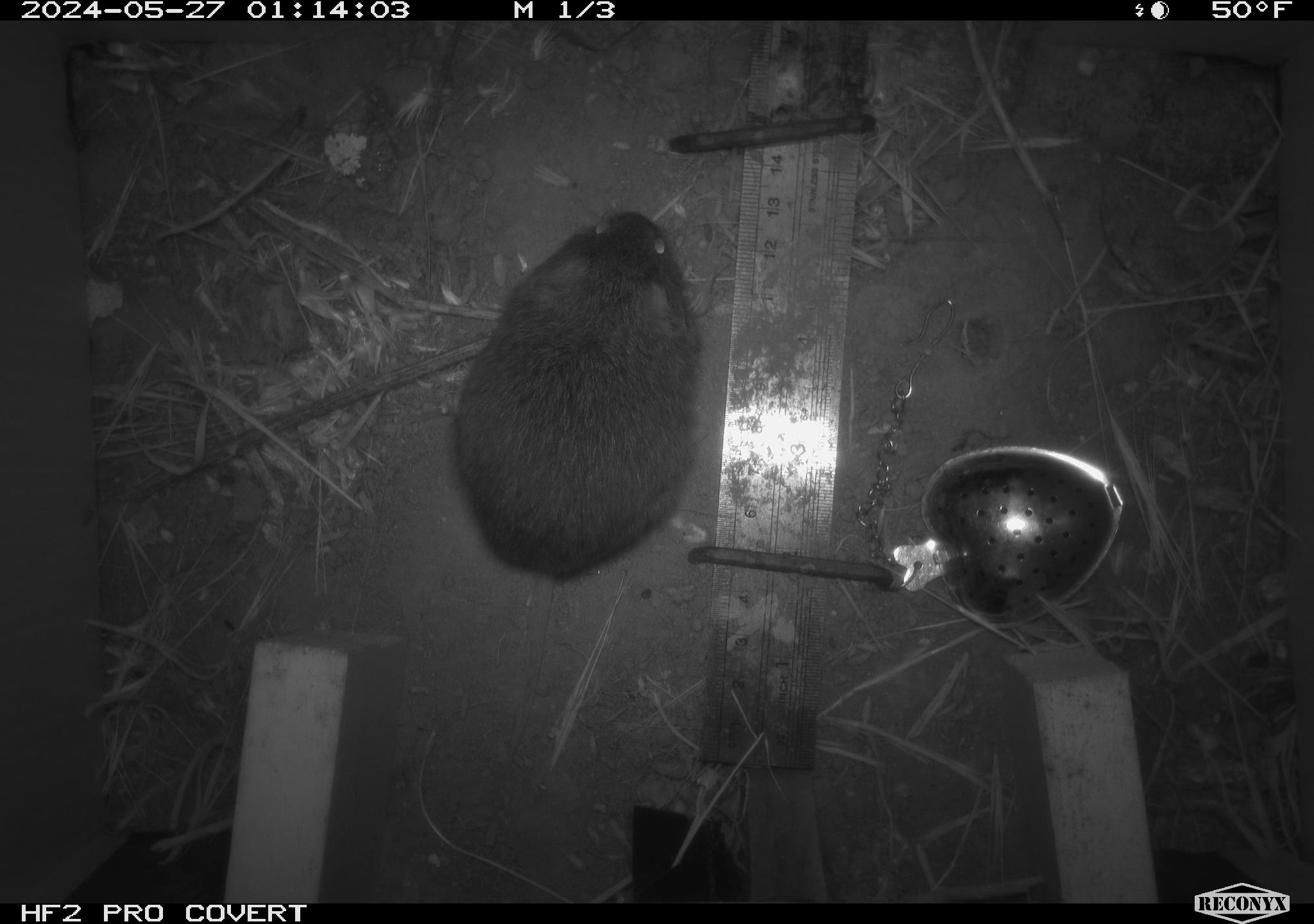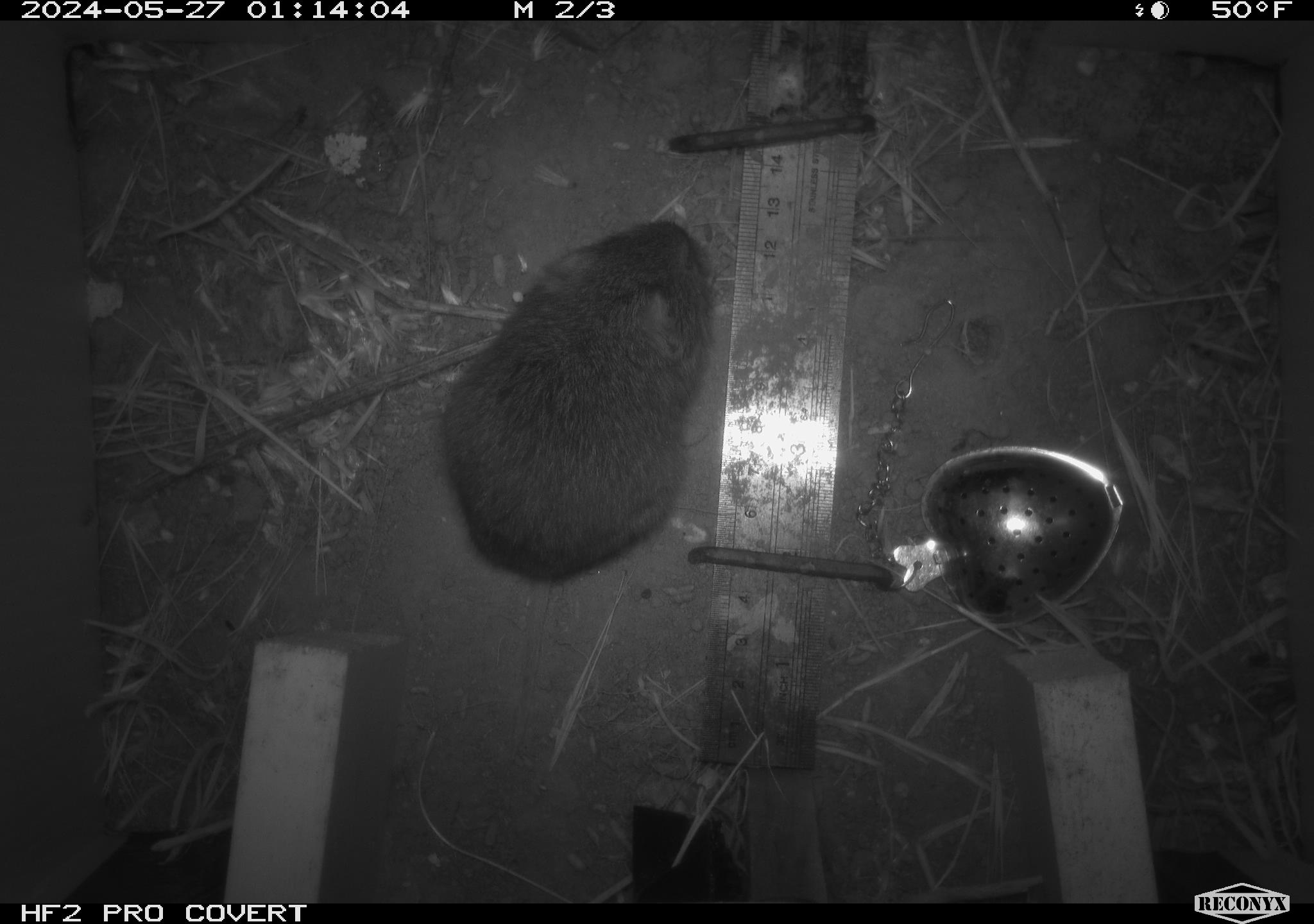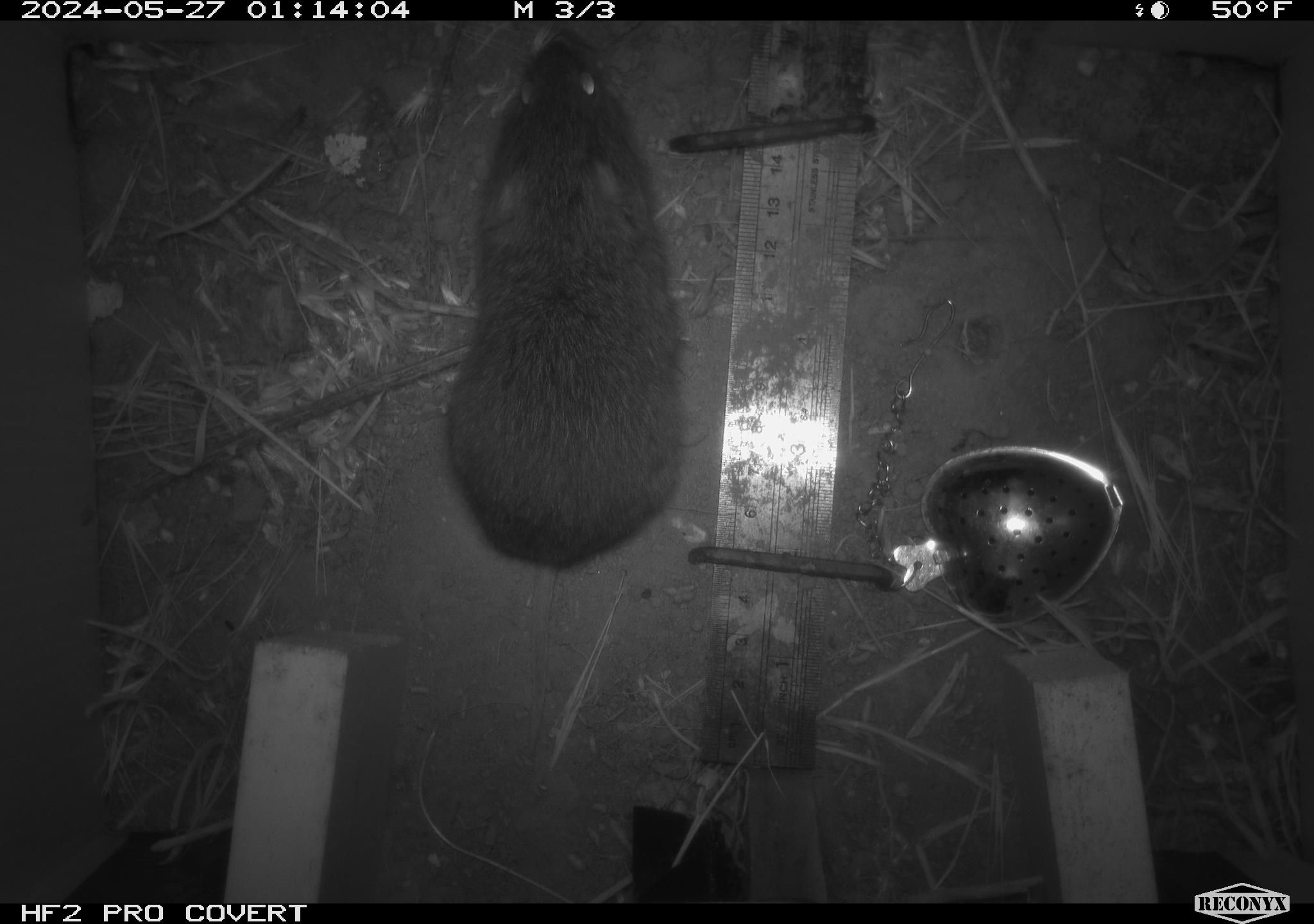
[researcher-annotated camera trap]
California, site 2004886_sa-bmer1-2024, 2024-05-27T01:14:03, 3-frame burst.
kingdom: Animalia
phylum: Chordata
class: Mammalia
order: Rodentia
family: Cricetidae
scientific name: Arvicolinae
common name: voles, lemmings, and muskrats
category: arvicolinae subfamily